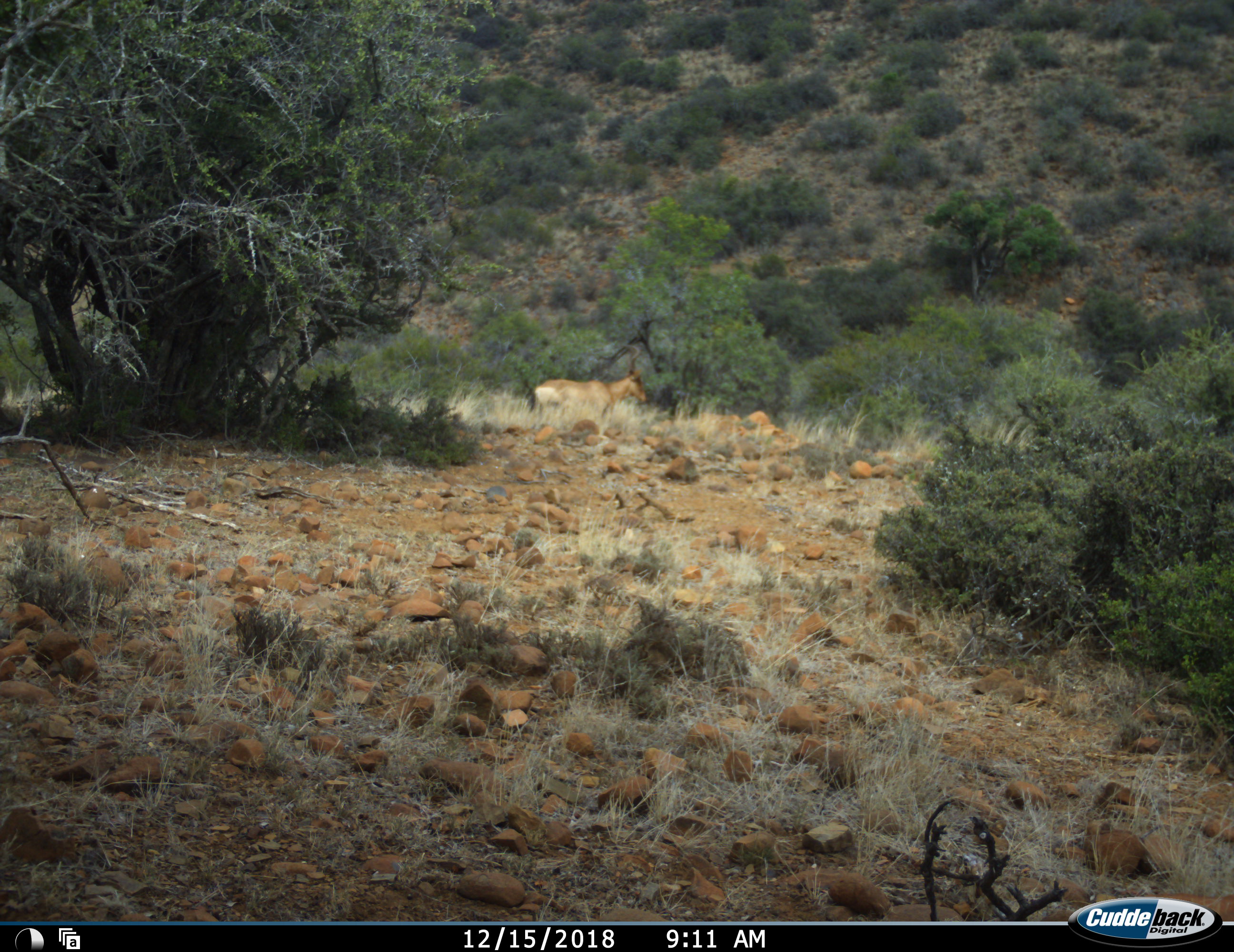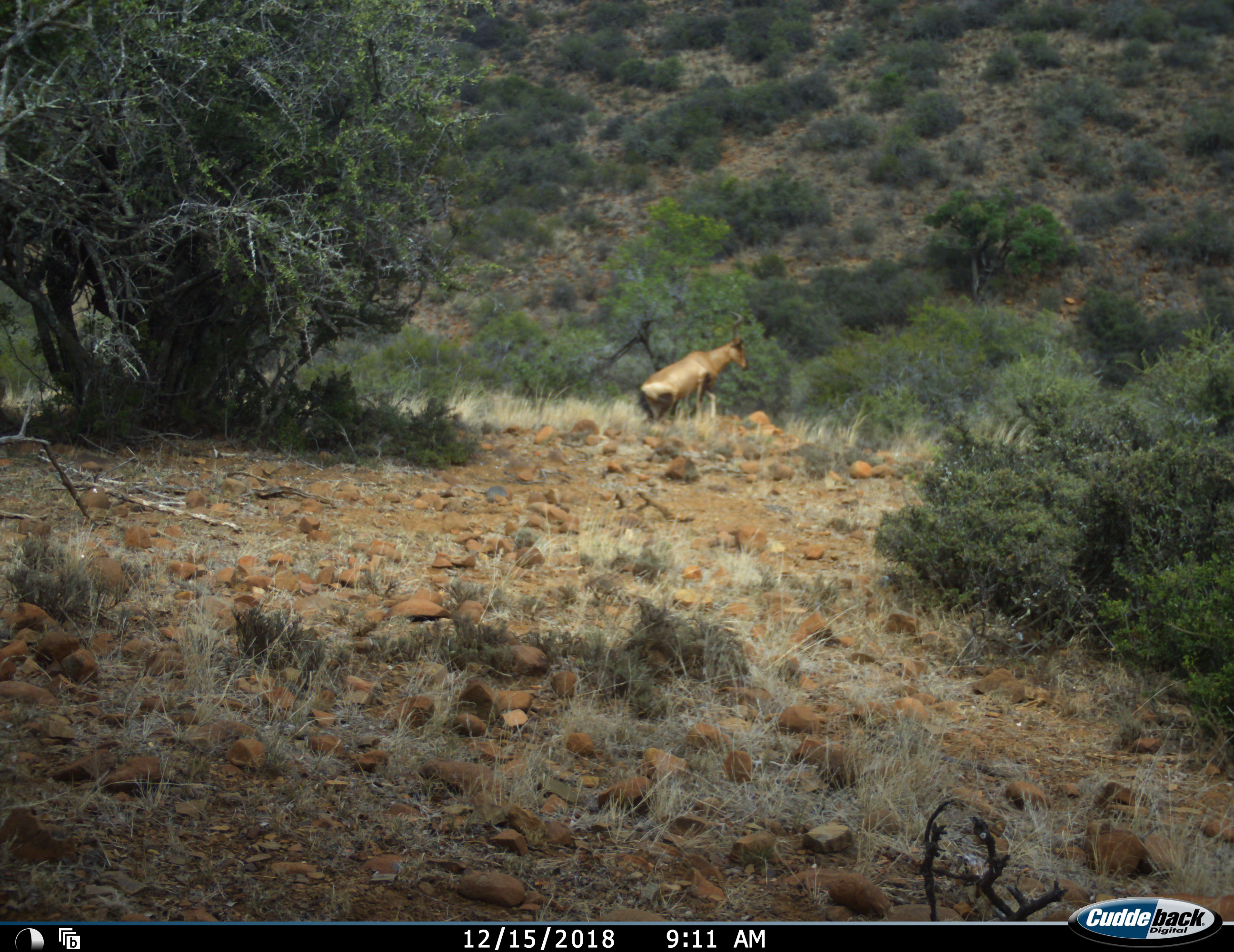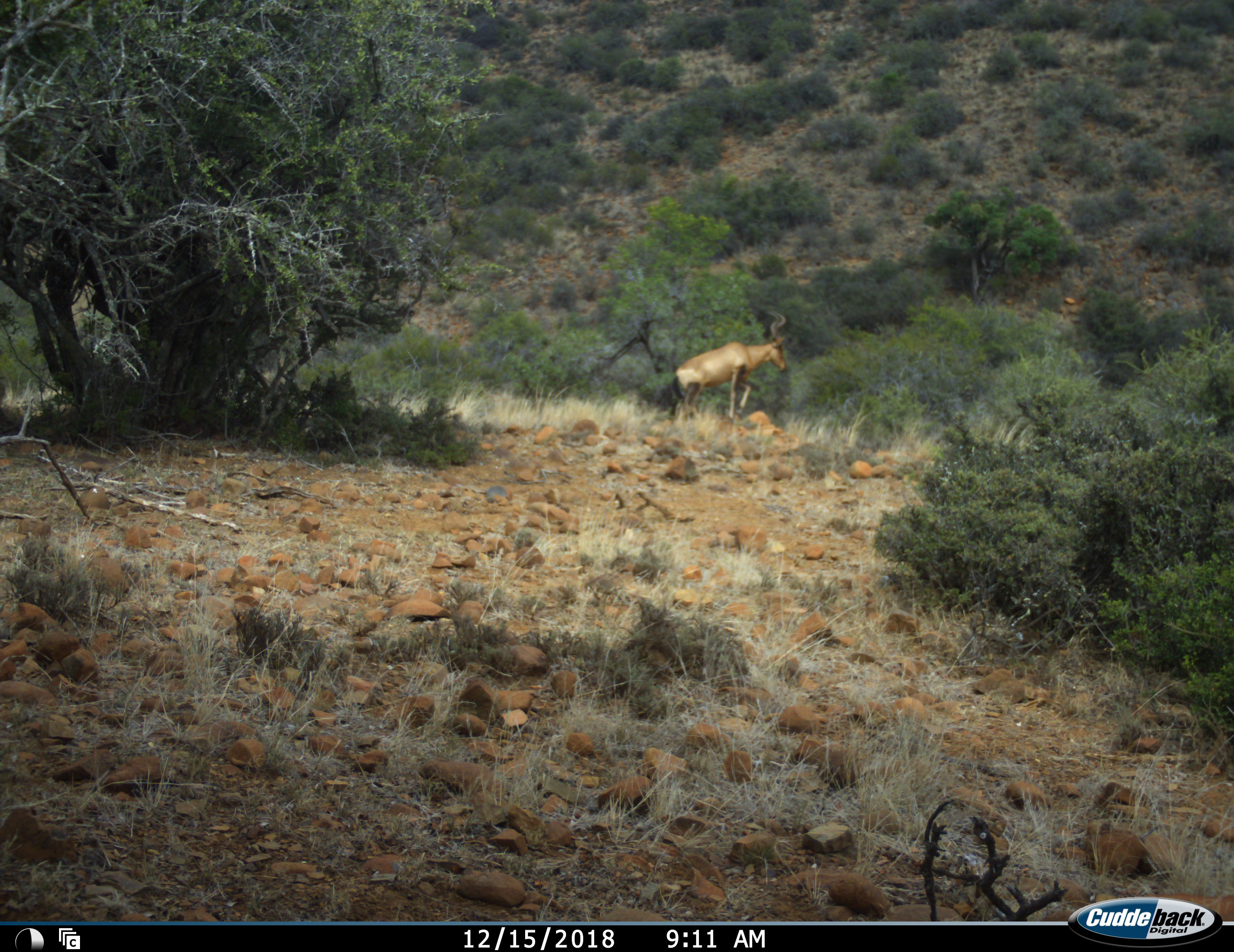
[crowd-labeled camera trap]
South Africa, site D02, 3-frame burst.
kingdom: Animalia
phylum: Chordata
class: Mammalia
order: Artiodactyla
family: Bovidae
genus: Alcelaphus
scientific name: Alcelaphus buselaphus caama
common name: red hartebeest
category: hartebeestred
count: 1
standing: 0%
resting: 0%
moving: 100%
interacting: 0%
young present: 0%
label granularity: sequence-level